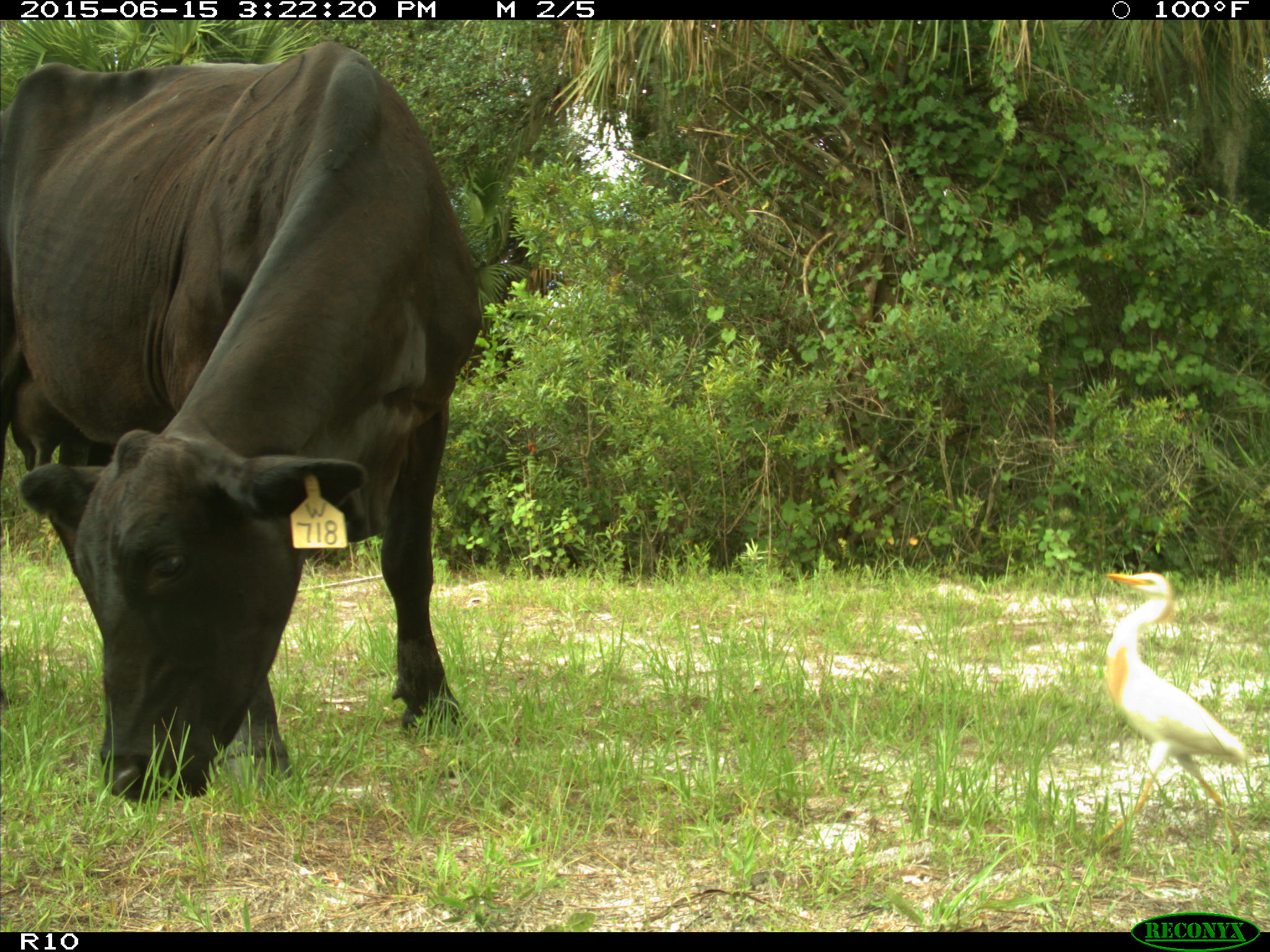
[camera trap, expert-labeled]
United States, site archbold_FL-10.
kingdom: Animalia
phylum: Chordata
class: Mammalia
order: Artiodactyla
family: Bovidae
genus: Bos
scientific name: Bos taurus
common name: domestic cow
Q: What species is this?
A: Bos taurus (domestic cow).